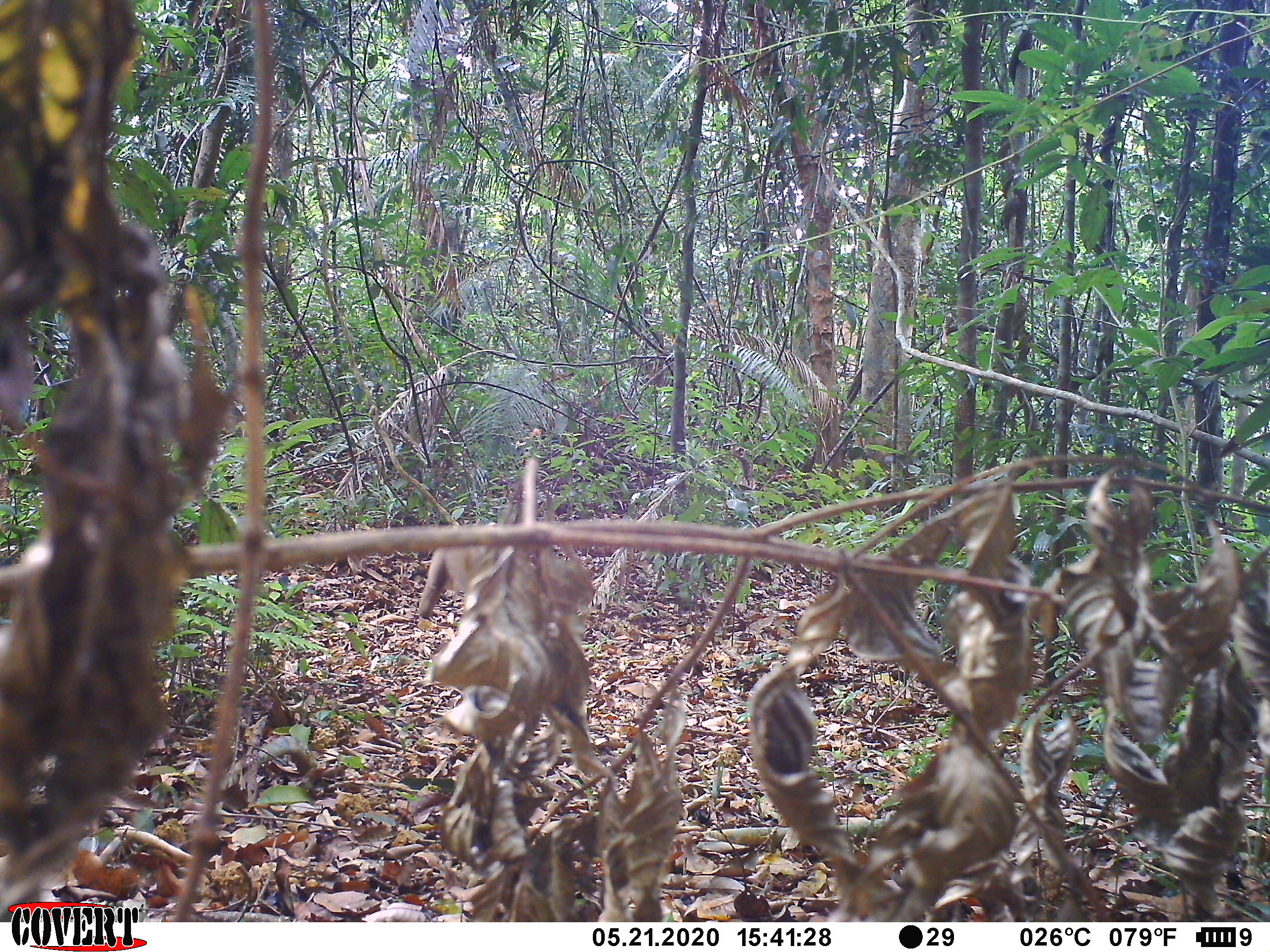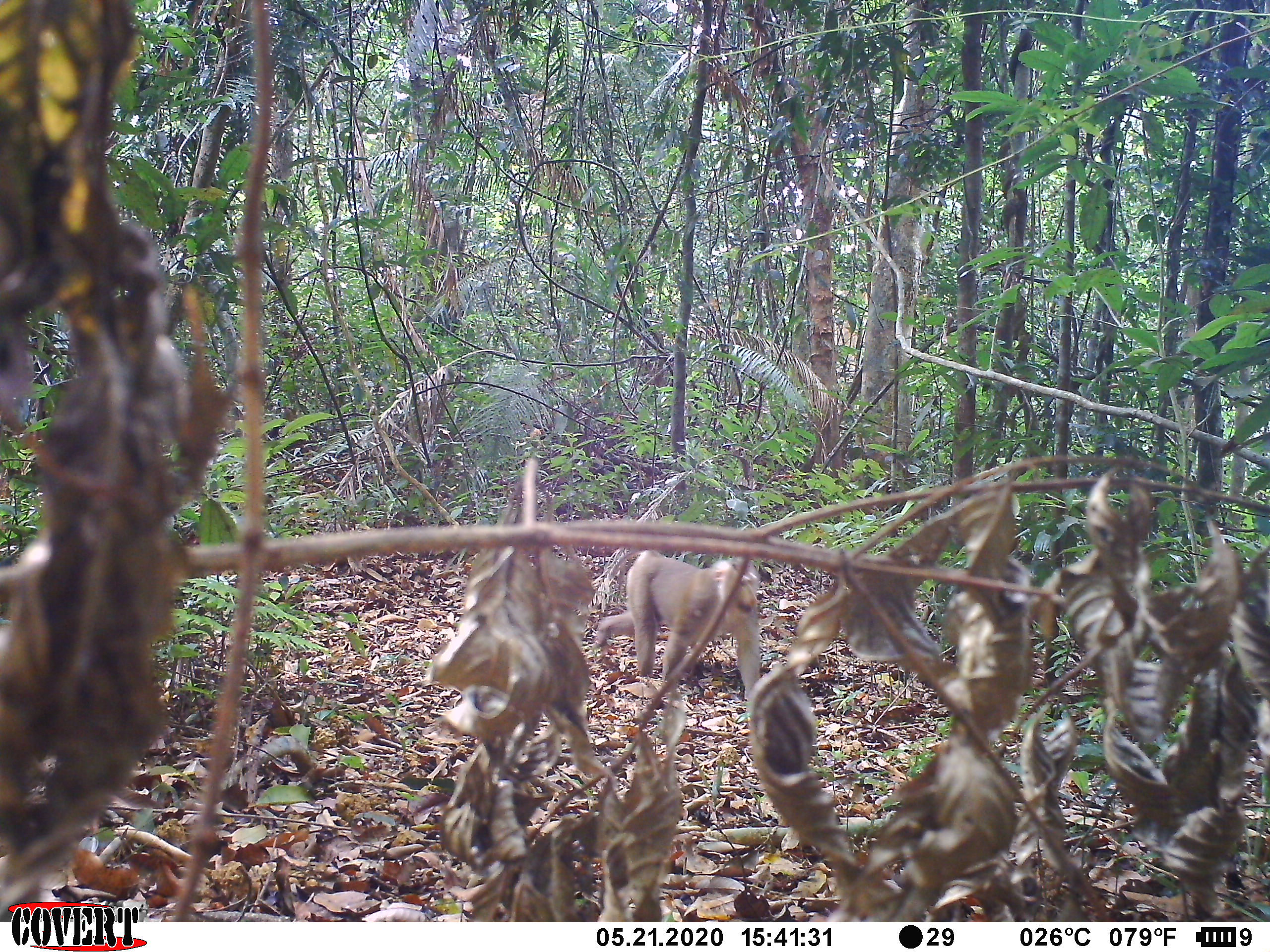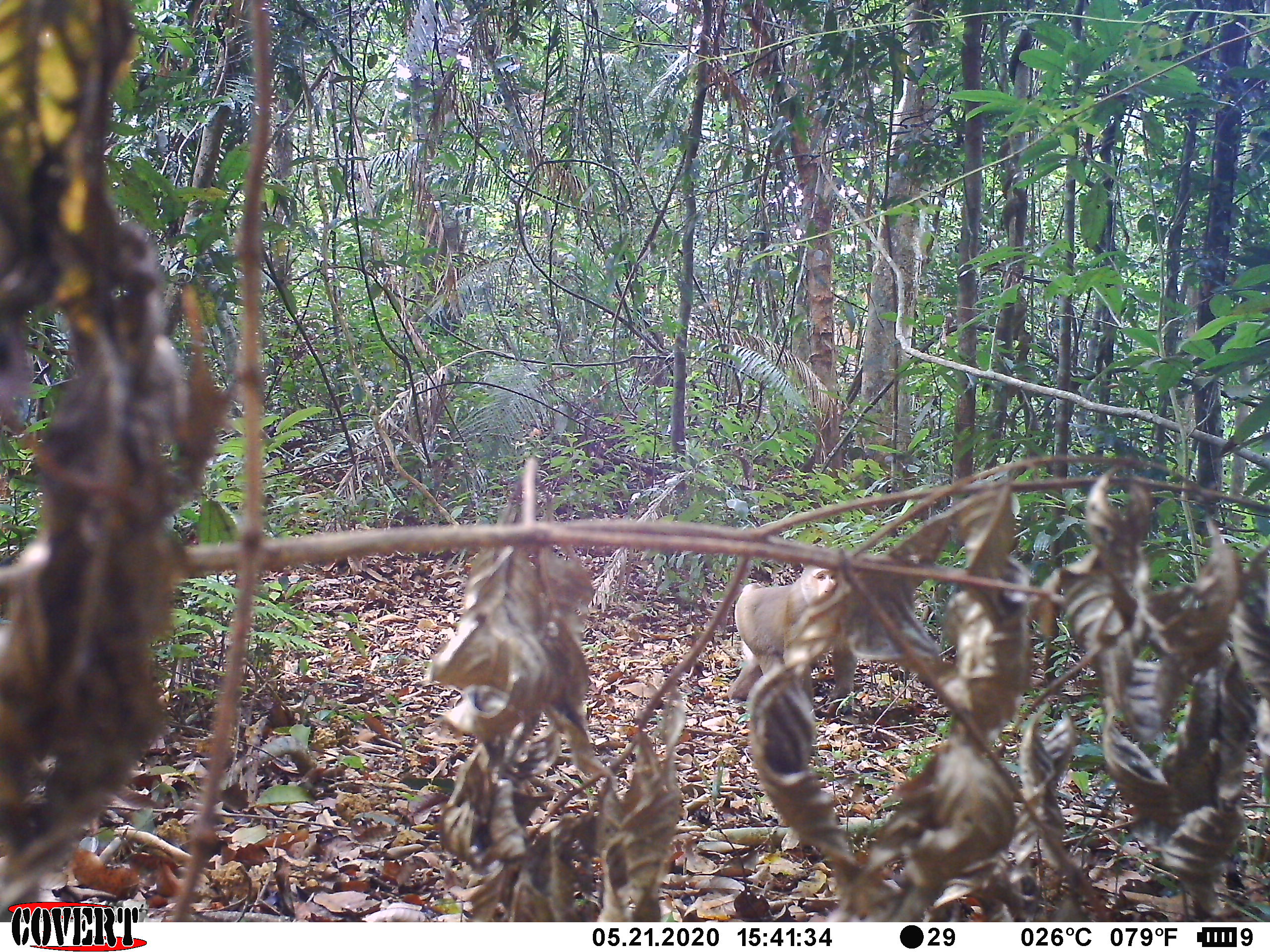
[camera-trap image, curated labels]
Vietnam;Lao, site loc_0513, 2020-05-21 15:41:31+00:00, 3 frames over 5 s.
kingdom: Animalia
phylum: Chordata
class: Mammalia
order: Primates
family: Cercopithecidae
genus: Macaca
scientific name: Macaca nemestrina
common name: pig-tailed macaque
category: pig tailed macaque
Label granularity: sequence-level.